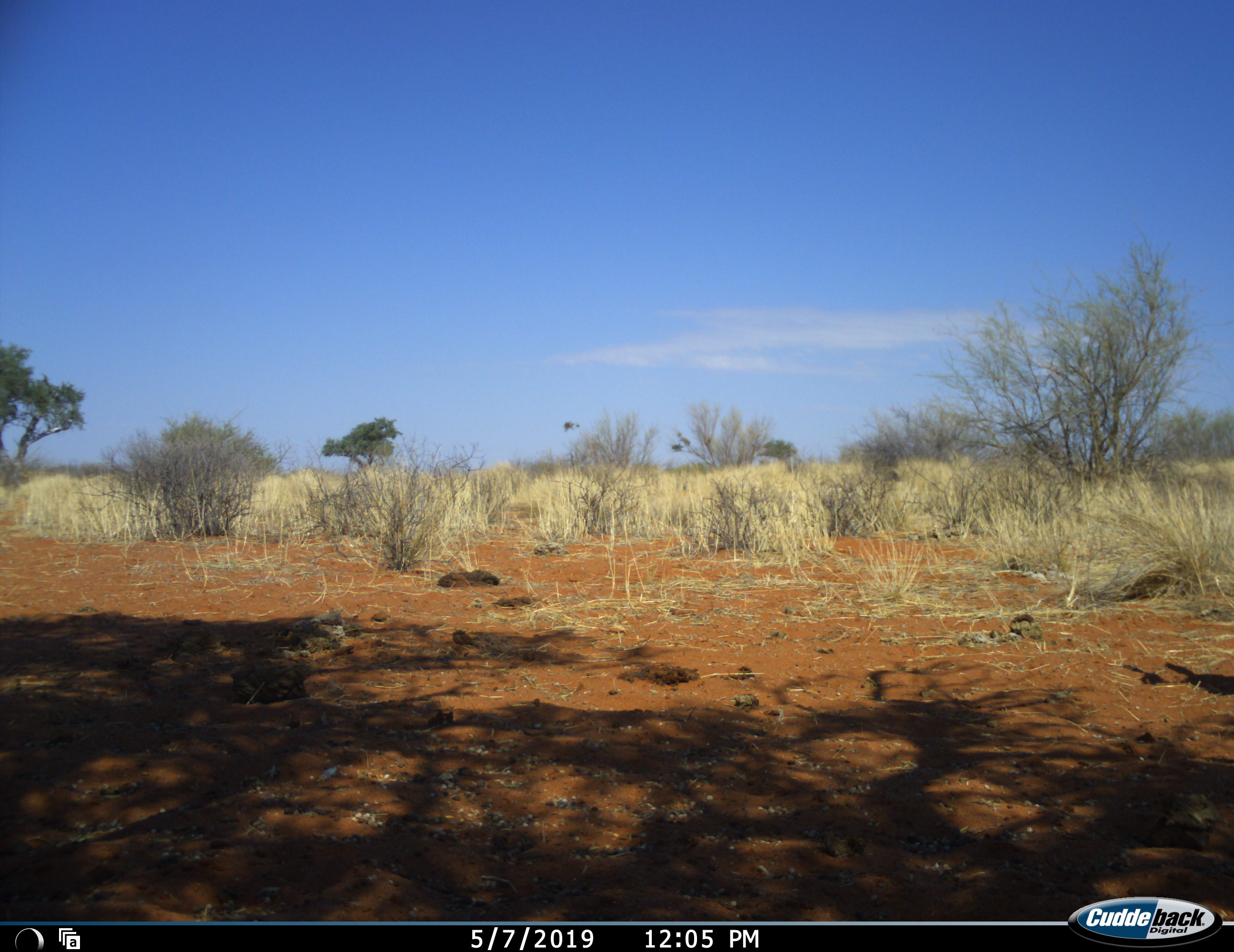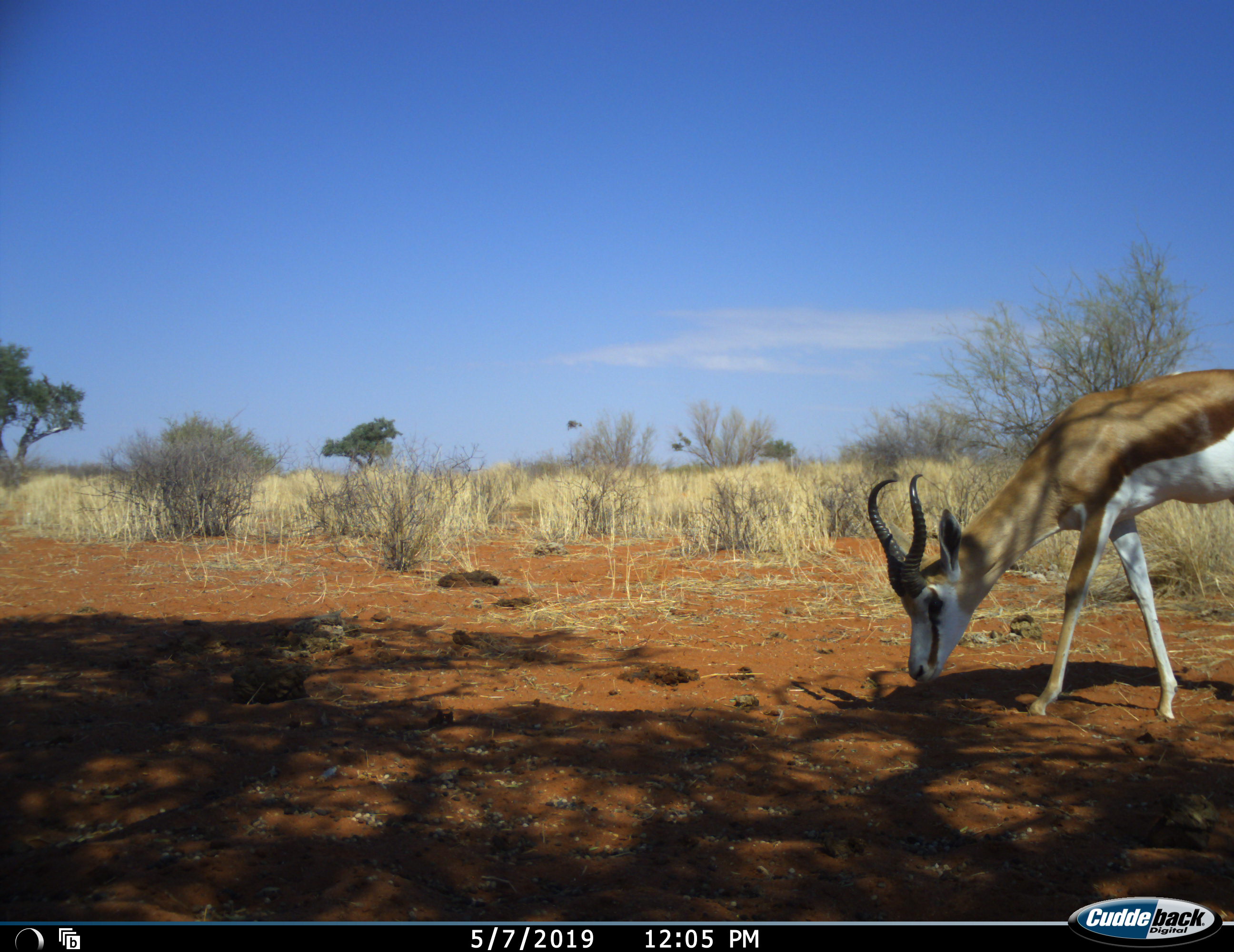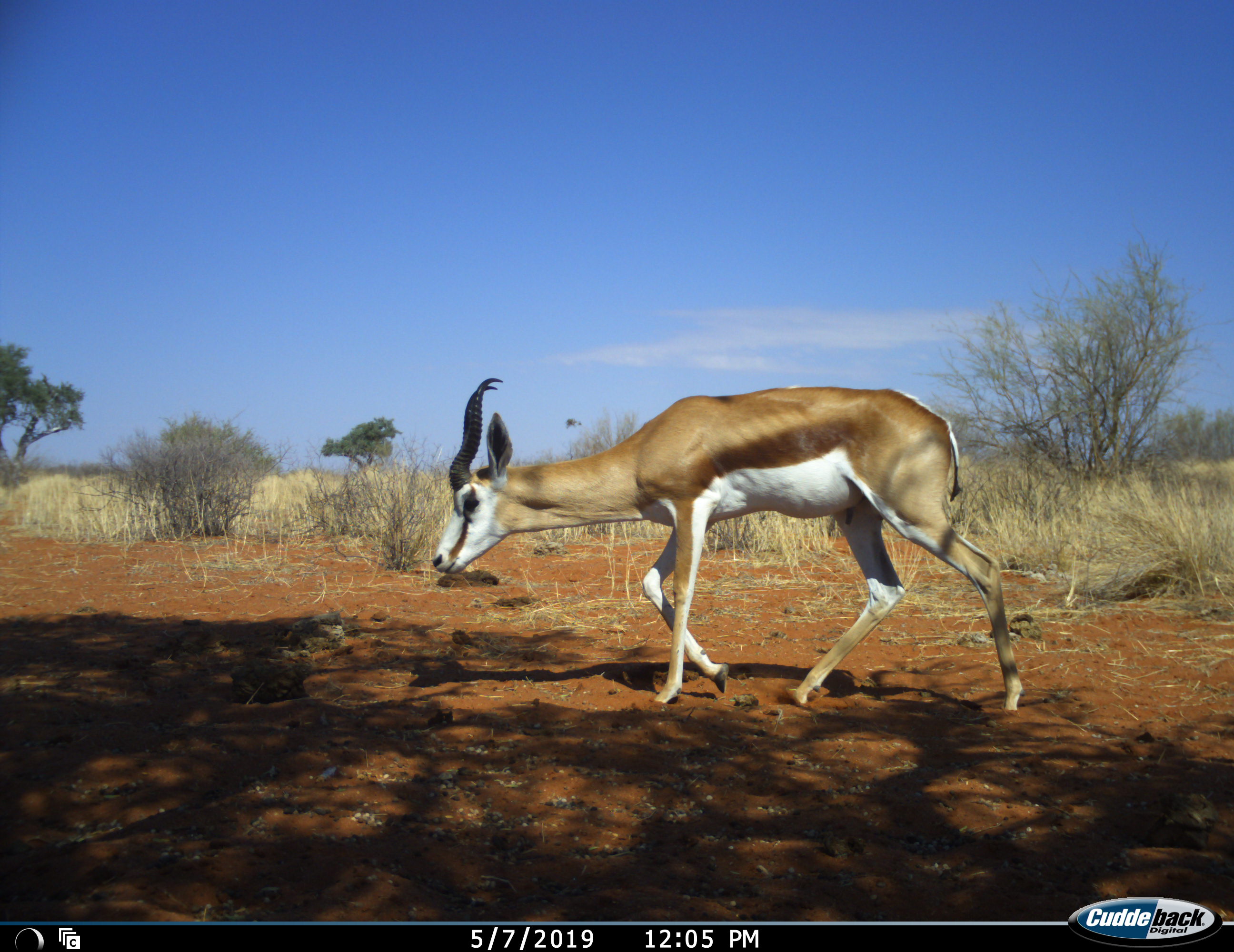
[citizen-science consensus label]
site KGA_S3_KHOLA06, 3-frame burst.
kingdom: Animalia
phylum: Chordata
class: Mammalia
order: Artiodactyla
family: Bovidae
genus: Antidorcas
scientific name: Antidorcas marsupialis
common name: springbok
Springbok (Antidorcas marsupialis), count 1. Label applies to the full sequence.